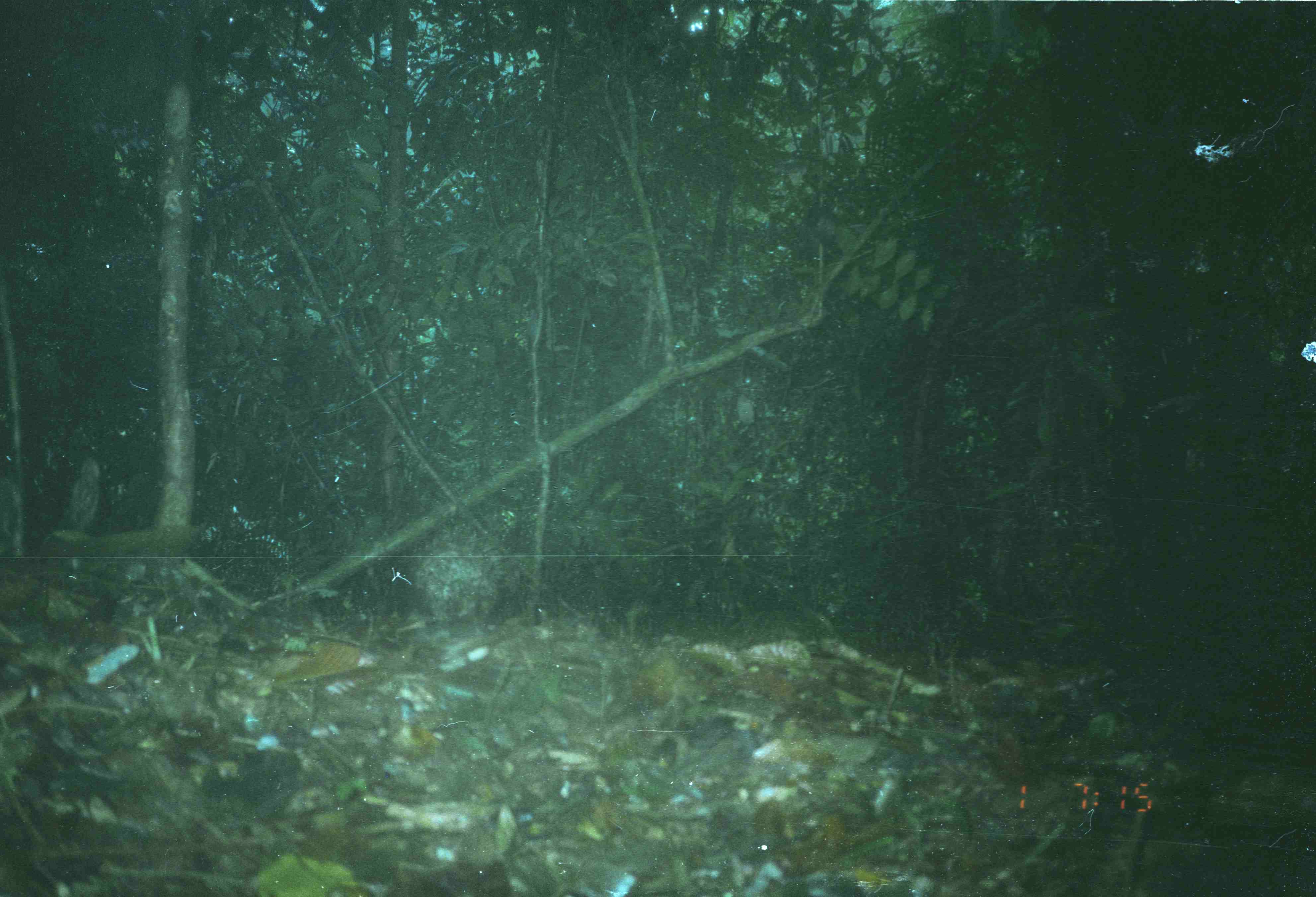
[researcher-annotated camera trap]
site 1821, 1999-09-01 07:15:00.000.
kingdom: Animalia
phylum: Chordata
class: Mammalia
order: Rodentia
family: Hystricidae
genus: Hystrix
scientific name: Hystrix brachyura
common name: east asian porcupine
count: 1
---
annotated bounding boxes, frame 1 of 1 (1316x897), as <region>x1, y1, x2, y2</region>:
hystrix brachyura: <region>408, 527, 514, 629</region>